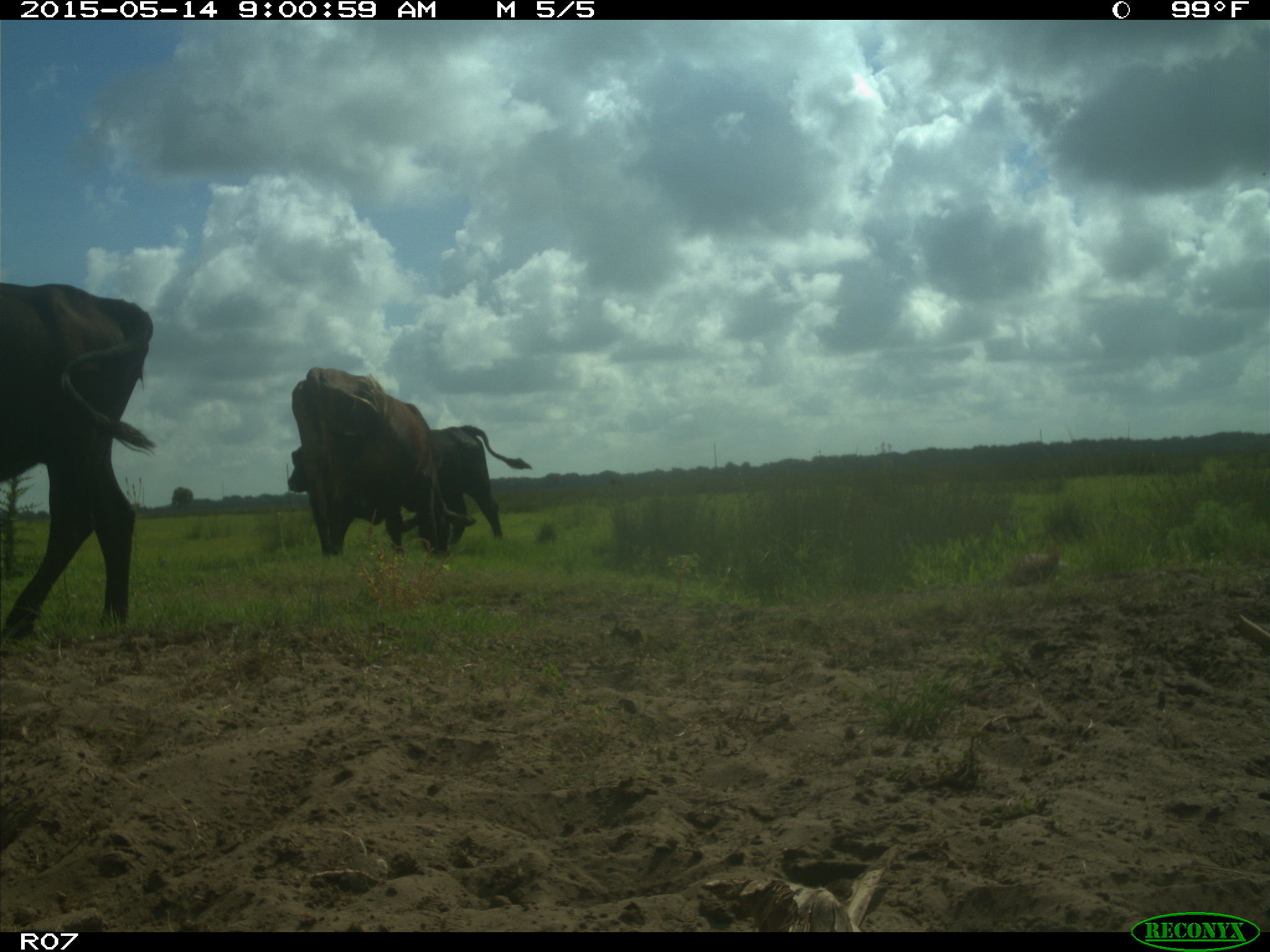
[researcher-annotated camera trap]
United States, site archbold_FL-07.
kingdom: Animalia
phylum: Chordata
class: Mammalia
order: Artiodactyla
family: Bovidae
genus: Bos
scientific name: Bos taurus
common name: domestic cow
Bos taurus (domestic cow).